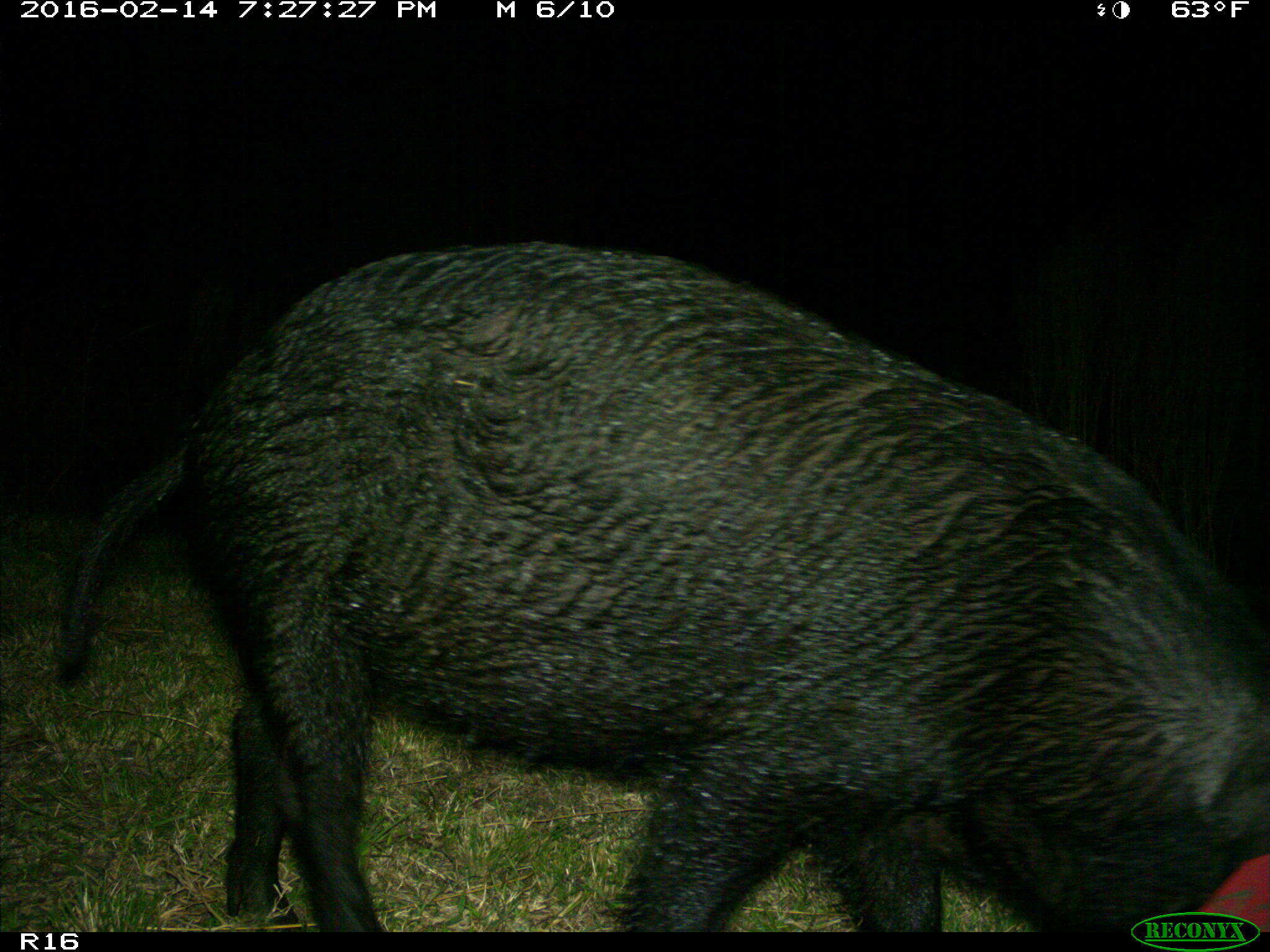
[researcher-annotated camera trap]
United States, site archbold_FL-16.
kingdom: Animalia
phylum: Chordata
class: Mammalia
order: Artiodactyla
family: Suidae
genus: Sus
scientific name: Sus scrofa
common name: wild boar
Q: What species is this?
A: Sus scrofa (wild boar).